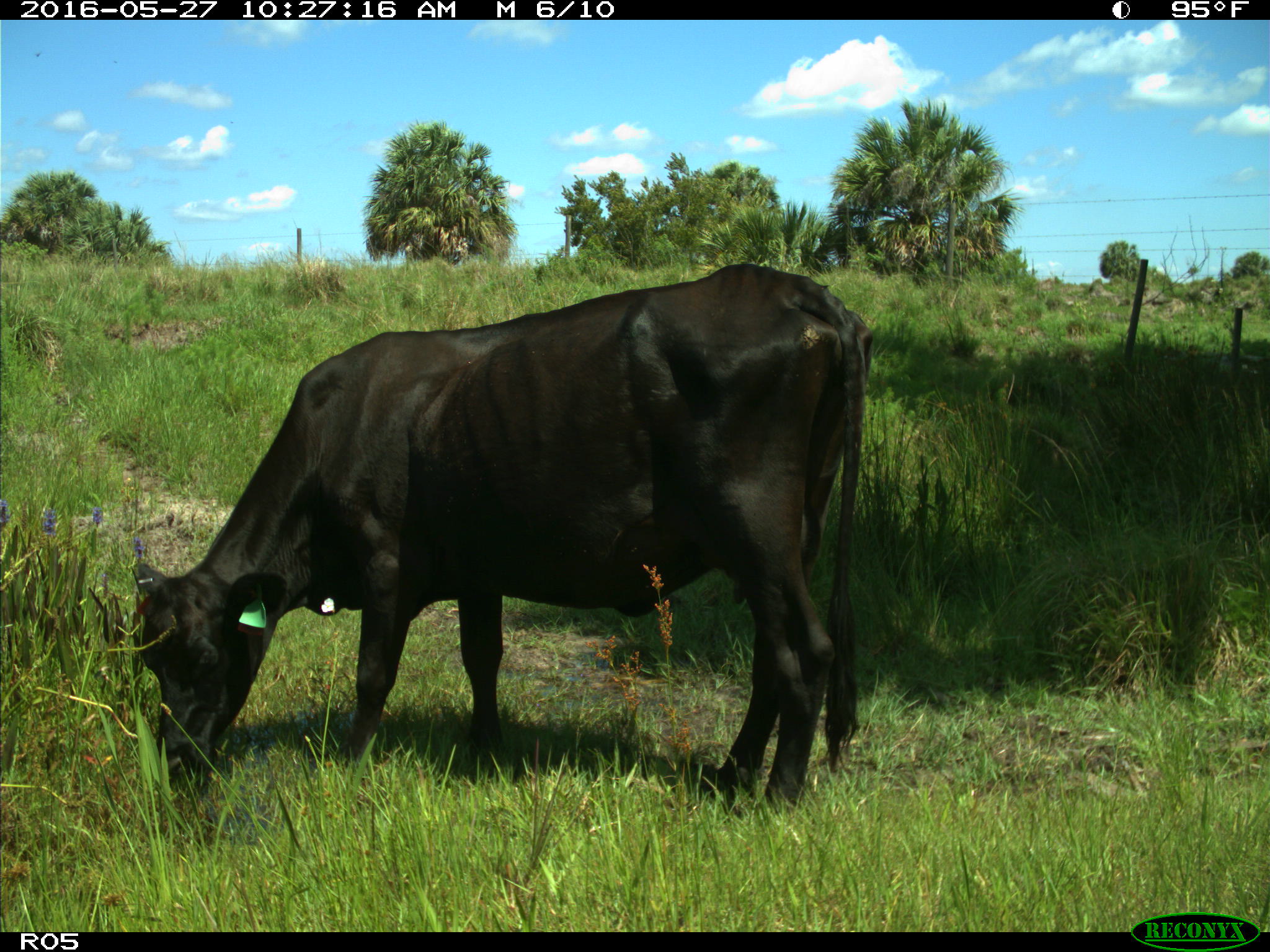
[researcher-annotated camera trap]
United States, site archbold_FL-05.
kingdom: Animalia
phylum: Chordata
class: Mammalia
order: Artiodactyla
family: Bovidae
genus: Bos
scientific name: Bos taurus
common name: domestic cow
Bos taurus (domestic cow).